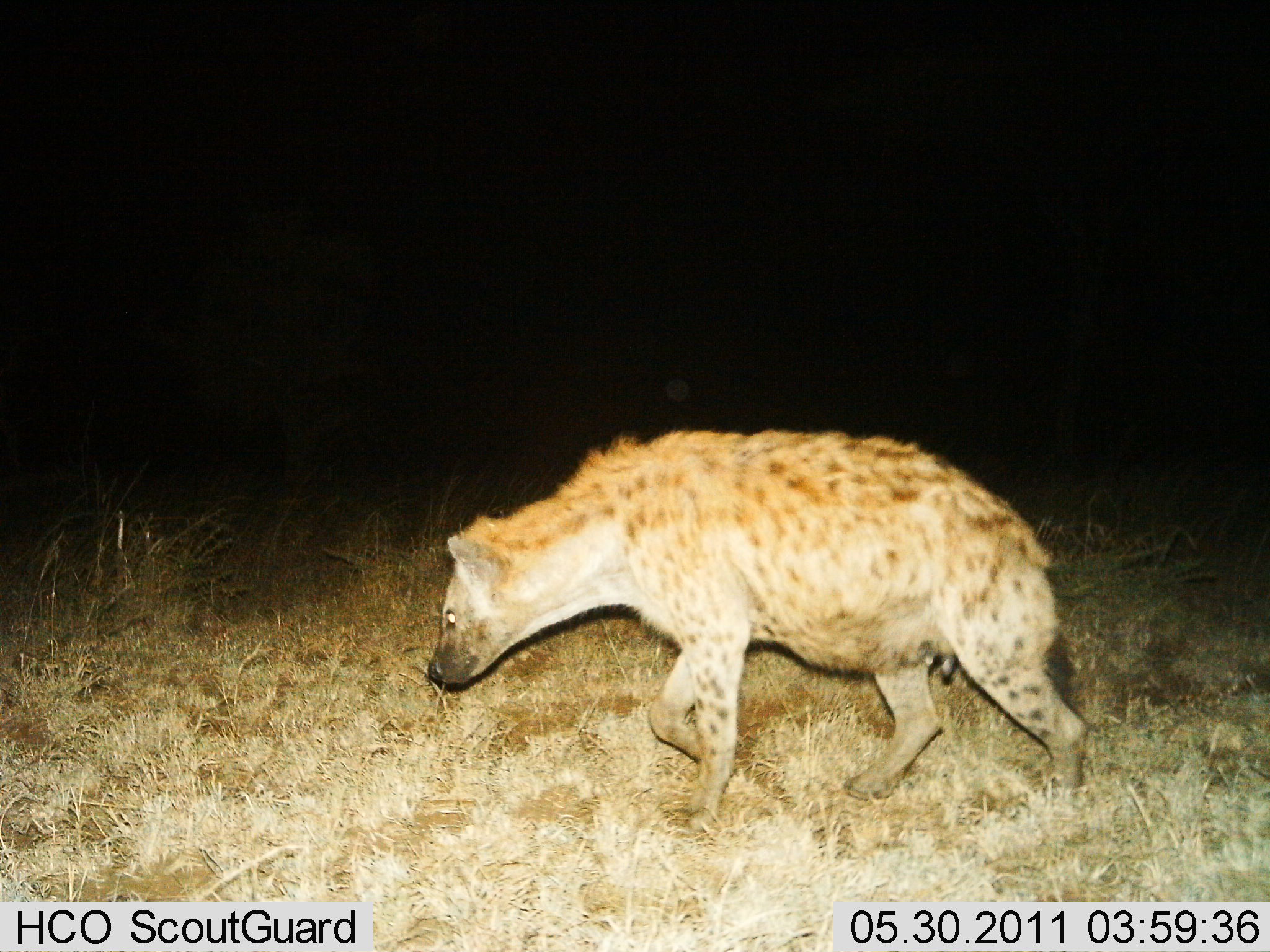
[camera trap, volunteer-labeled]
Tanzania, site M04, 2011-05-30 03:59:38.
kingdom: Animalia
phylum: Chordata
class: Mammalia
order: Carnivora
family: Hyaenidae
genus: Crocuta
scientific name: Crocuta crocuta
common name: spotted hyena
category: hyenaspotted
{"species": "hyenaspotted (spotted hyena) (Crocuta crocuta)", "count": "1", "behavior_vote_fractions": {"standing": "0%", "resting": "0%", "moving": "100%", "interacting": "0%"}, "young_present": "0%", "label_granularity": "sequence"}